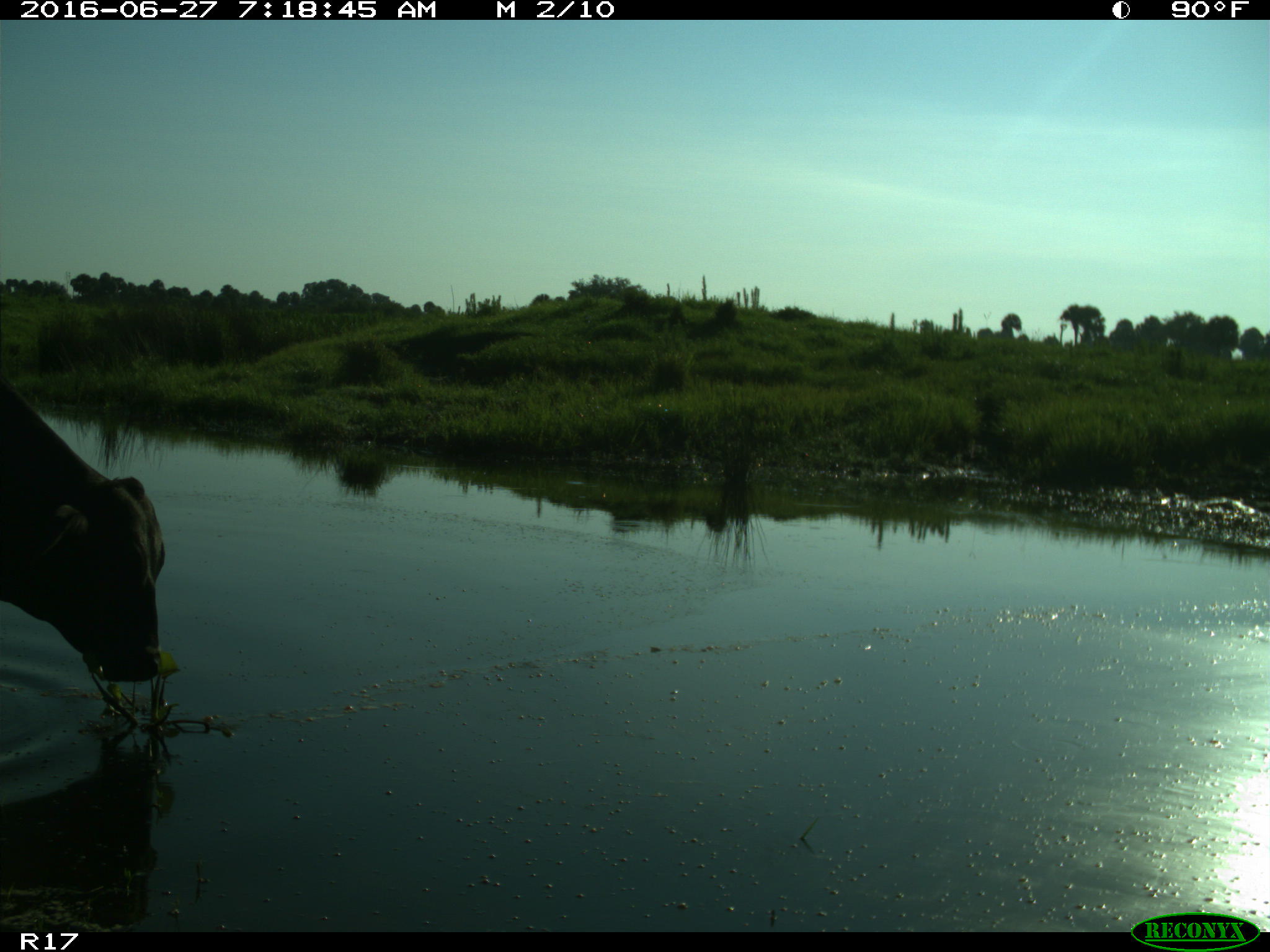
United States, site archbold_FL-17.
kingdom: Animalia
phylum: Chordata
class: Mammalia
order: Artiodactyla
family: Bovidae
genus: Bos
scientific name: Bos taurus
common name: domestic cow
Bos taurus (domestic cow).